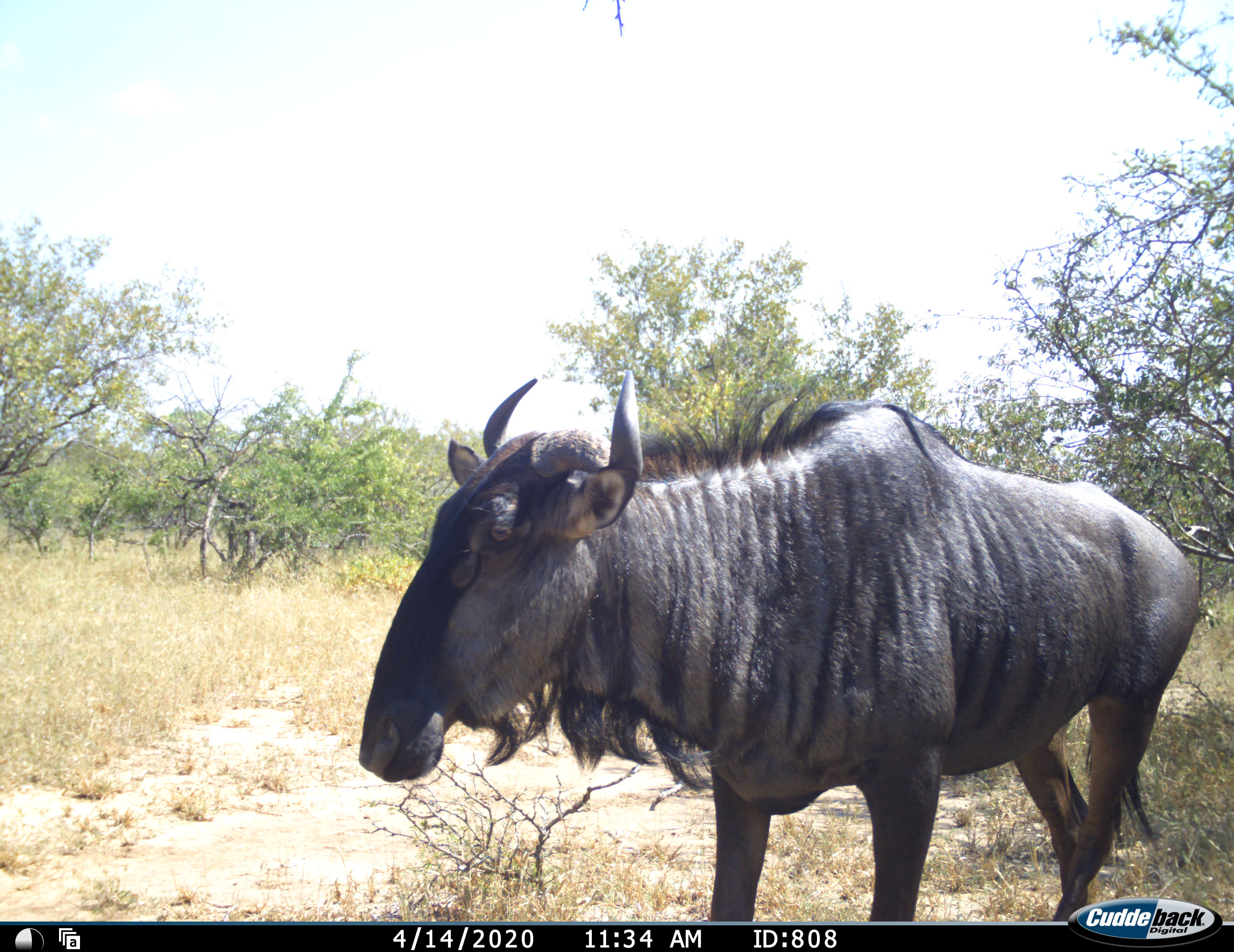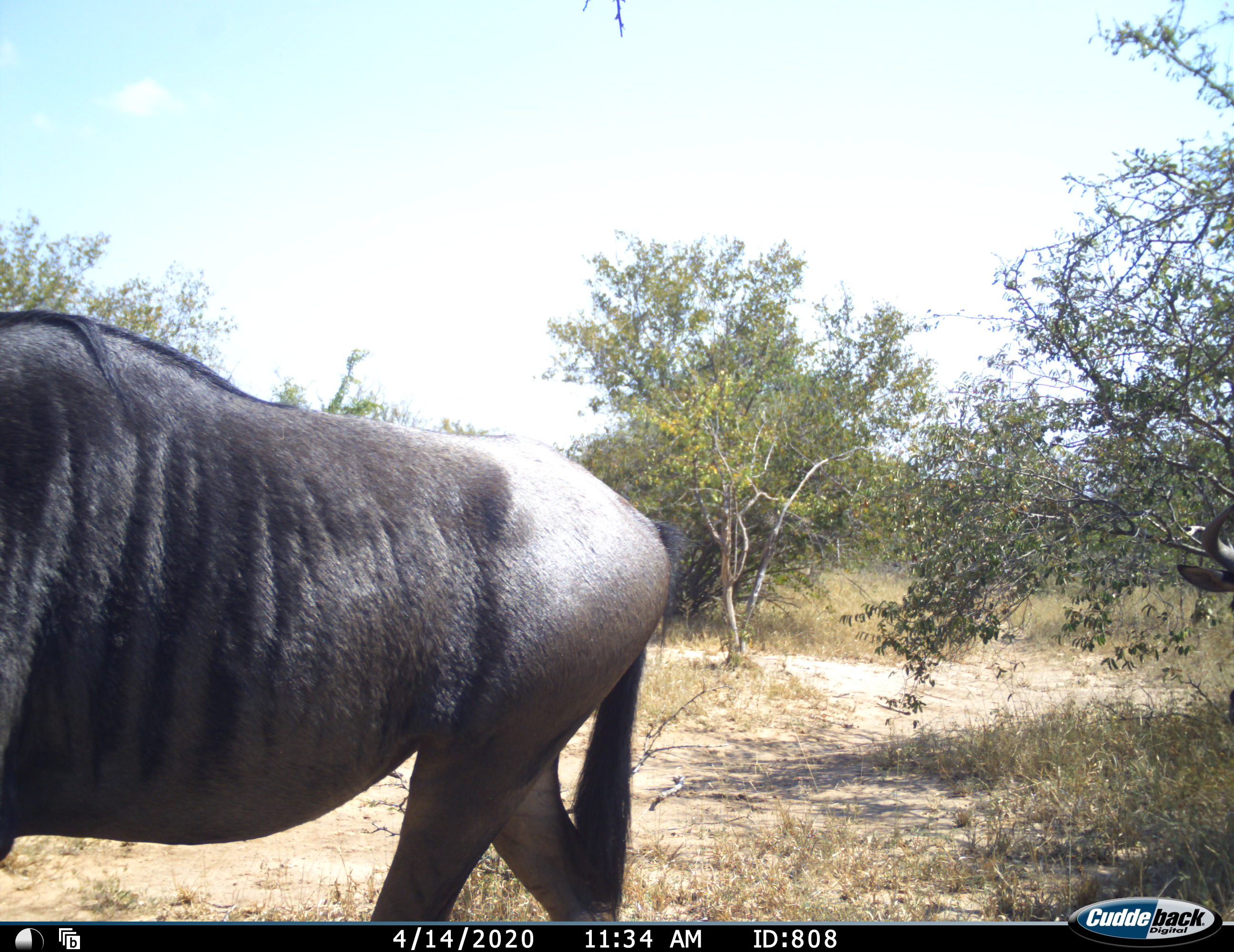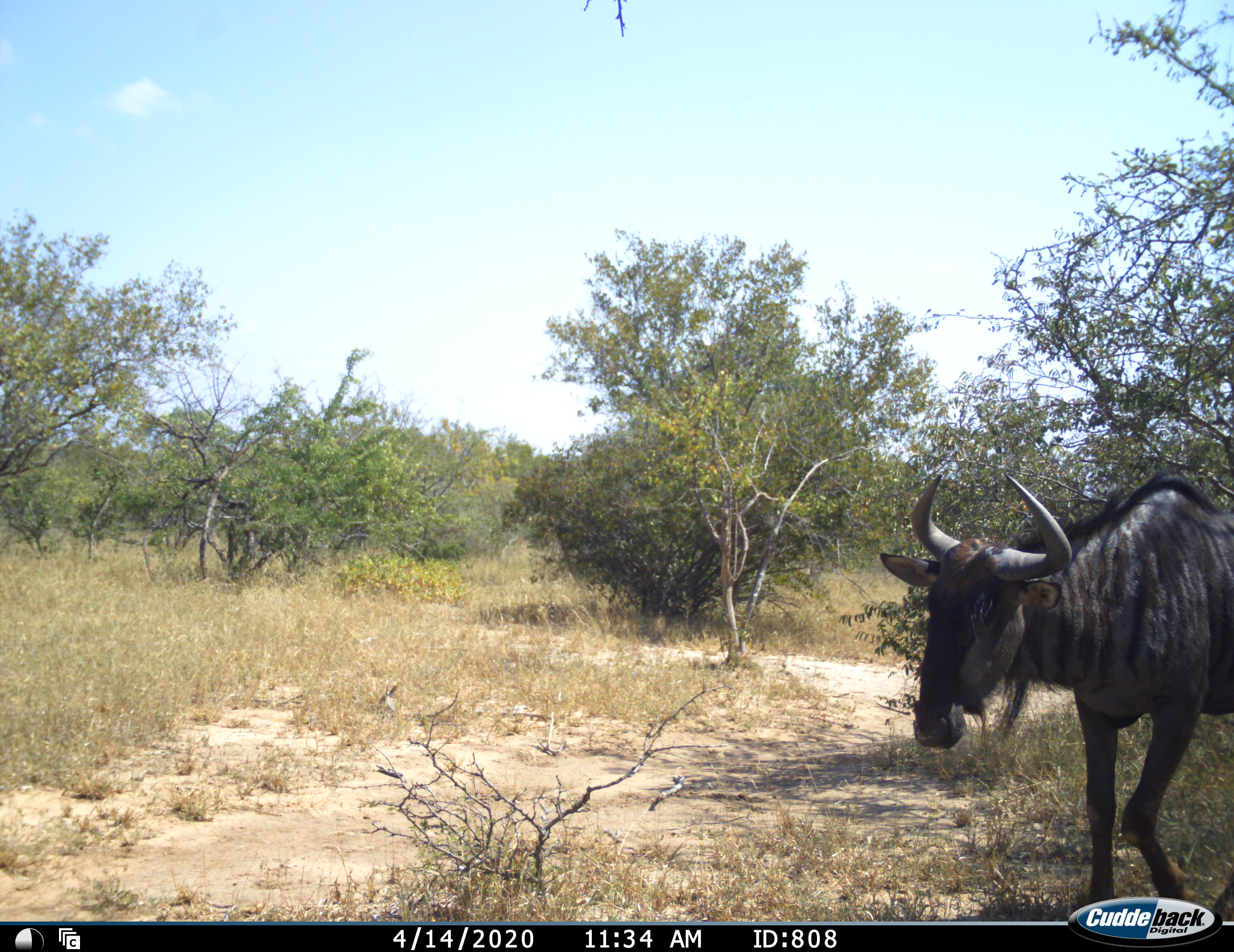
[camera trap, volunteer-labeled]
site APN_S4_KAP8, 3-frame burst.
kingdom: Animalia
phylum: Chordata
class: Mammalia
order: Artiodactyla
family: Bovidae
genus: Connochaetes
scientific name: Connochaetes taurinus taurinus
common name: blue wildebeest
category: wildebeestblue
Wildebeestblue (blue wildebeest) (Connochaetes taurinus taurinus), count 2. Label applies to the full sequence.